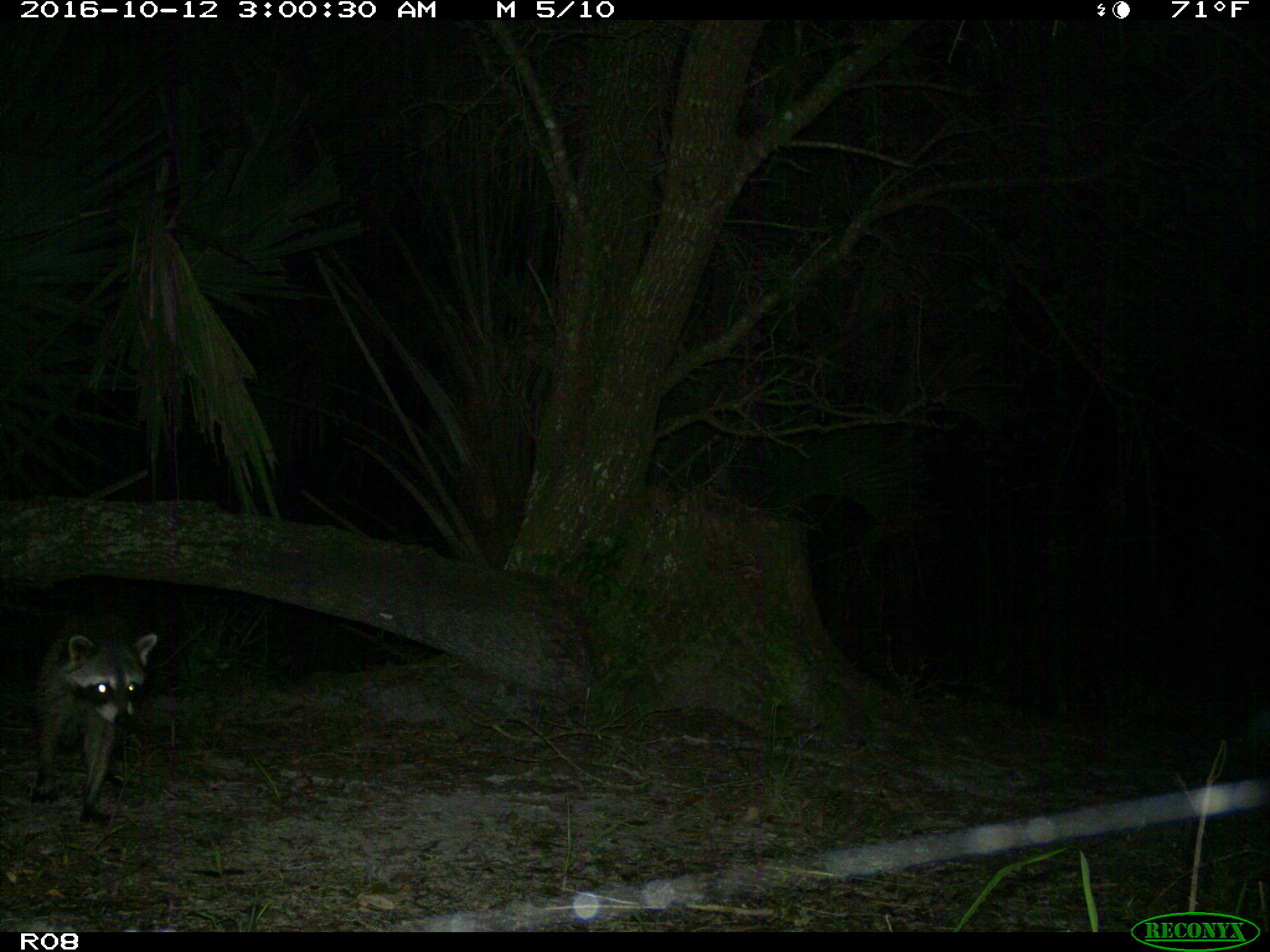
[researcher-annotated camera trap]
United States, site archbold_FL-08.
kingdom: Animalia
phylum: Chordata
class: Mammalia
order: Carnivora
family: Procyonidae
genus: Procyon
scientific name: Procyon lotor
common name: common raccoon